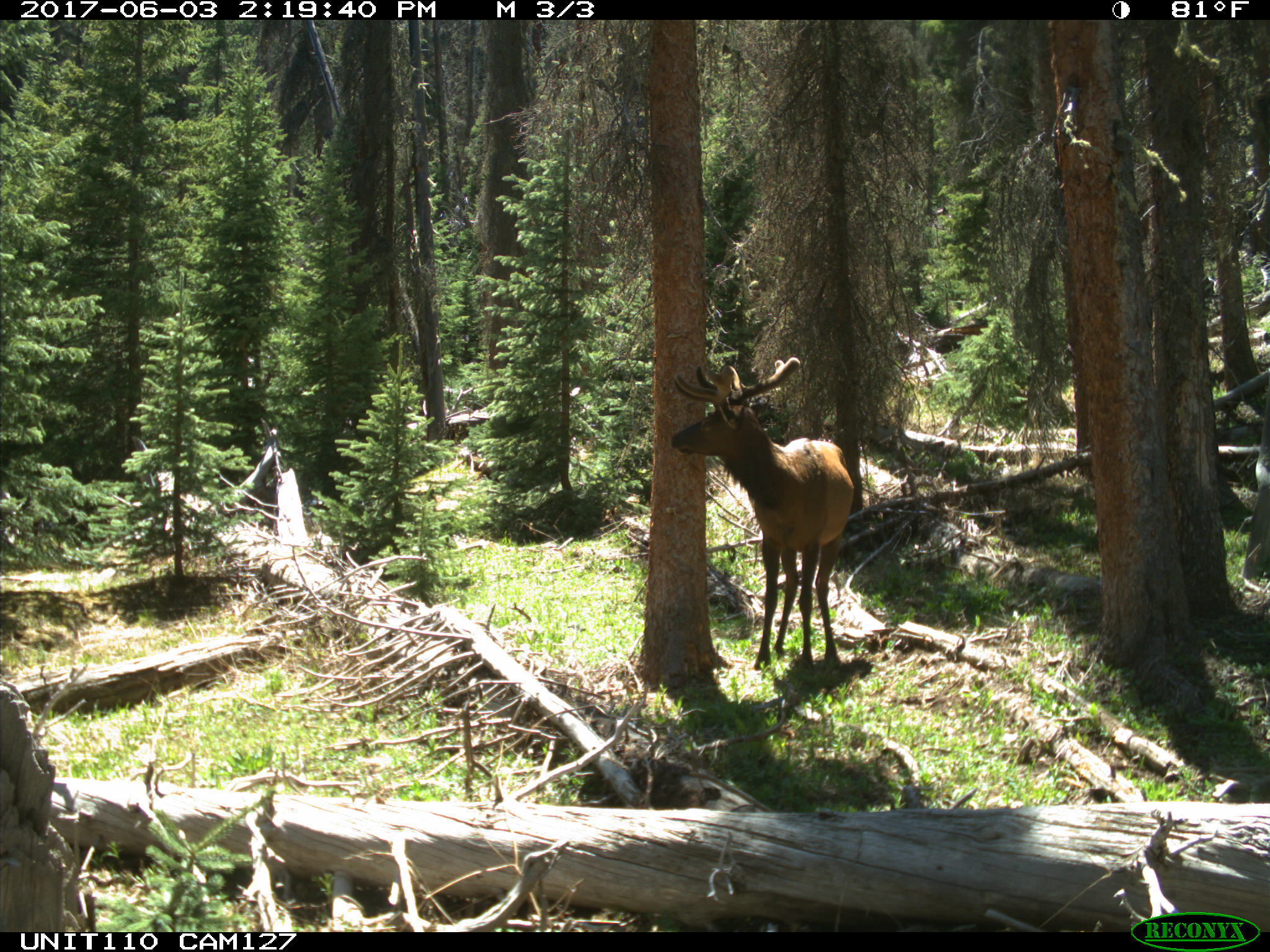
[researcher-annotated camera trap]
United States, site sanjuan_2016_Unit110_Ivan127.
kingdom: Animalia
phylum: Chordata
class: Mammalia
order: Artiodactyla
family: Cervidae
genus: Cervus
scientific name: Cervus elaphus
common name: red deer